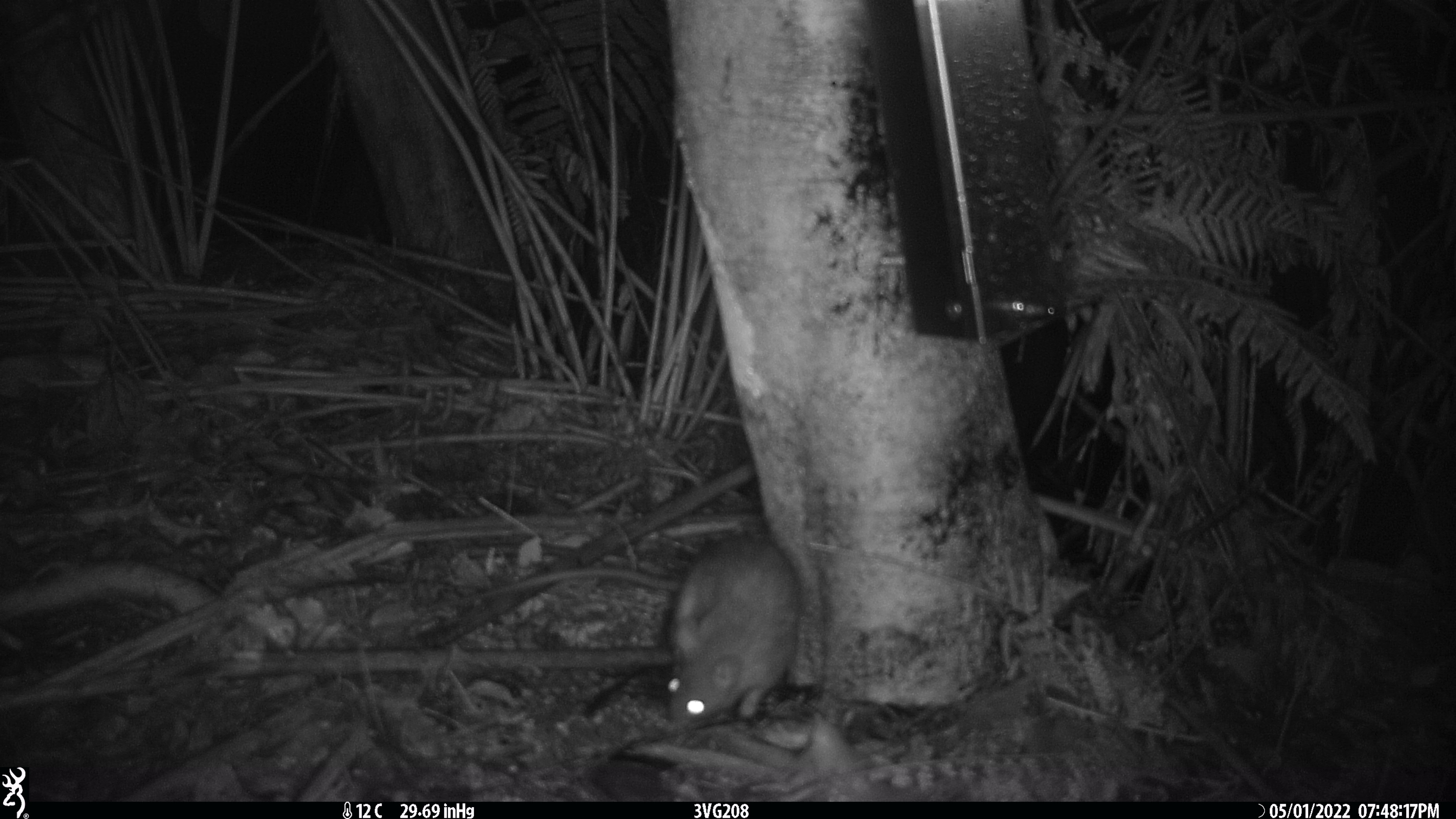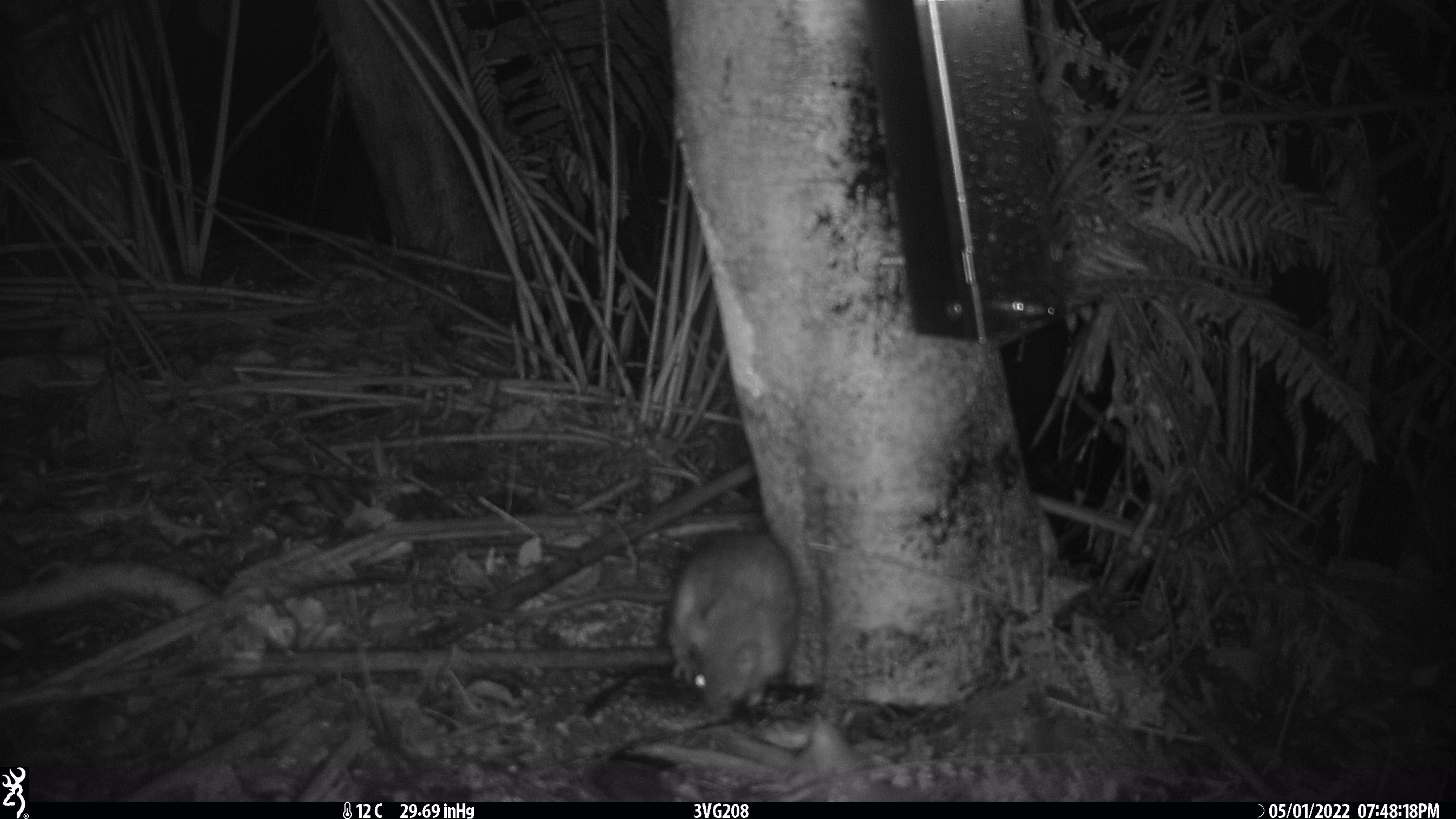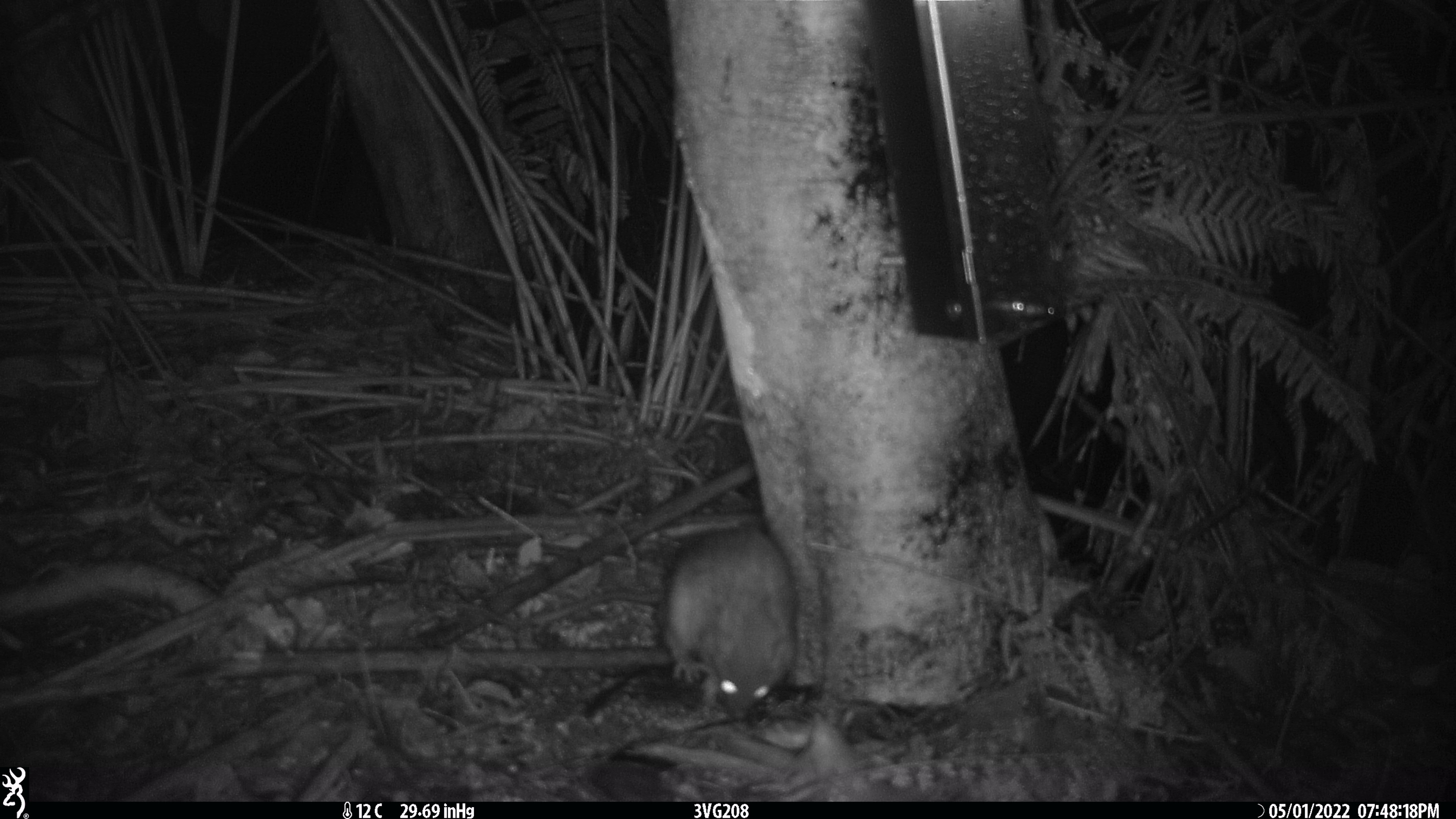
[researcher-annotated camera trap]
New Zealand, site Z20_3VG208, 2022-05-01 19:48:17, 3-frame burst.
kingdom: Animalia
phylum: Chordata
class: Mammalia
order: Rodentia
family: Muridae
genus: Rattus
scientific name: Rattus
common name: rat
Rat (Rattus).